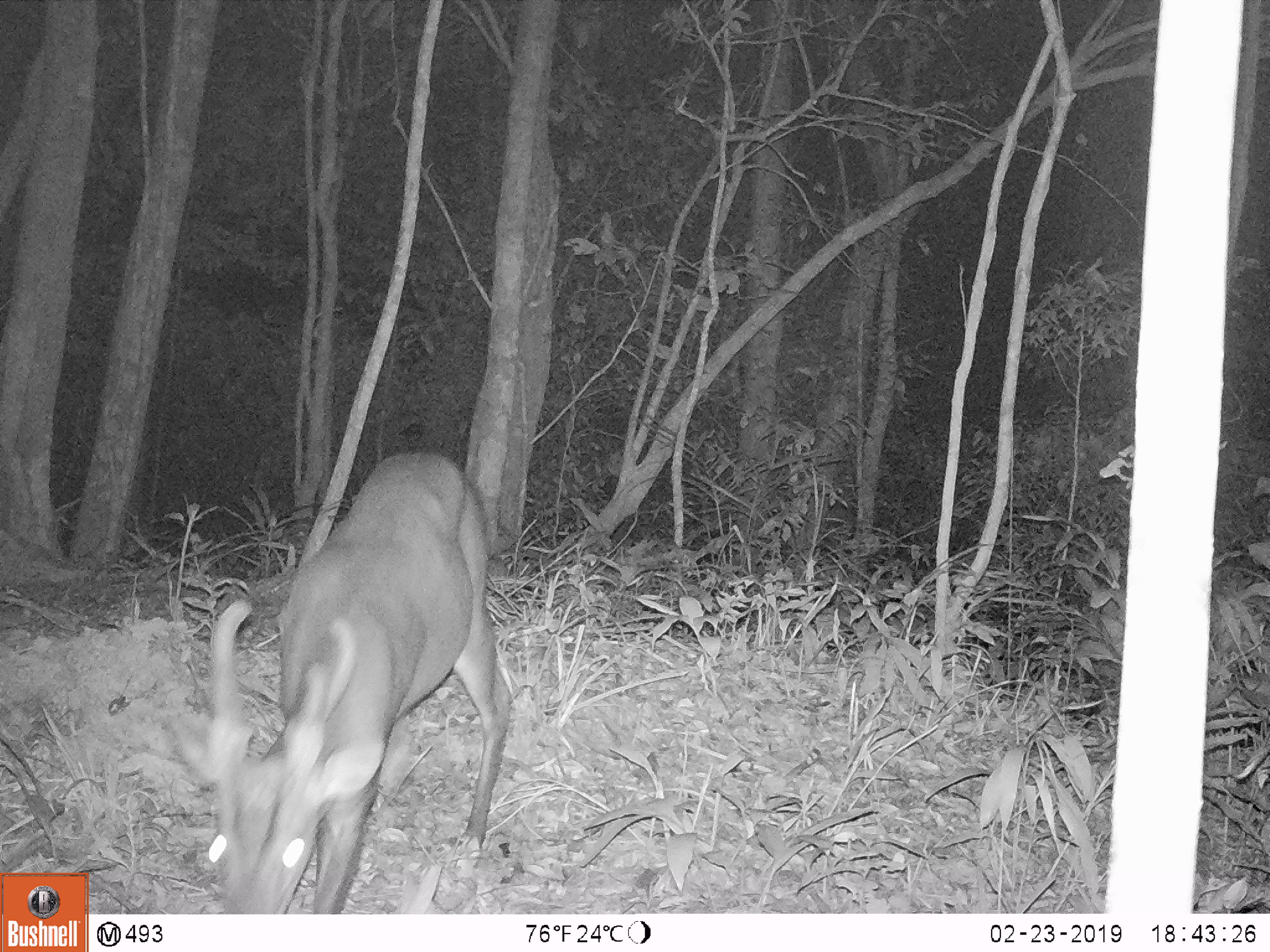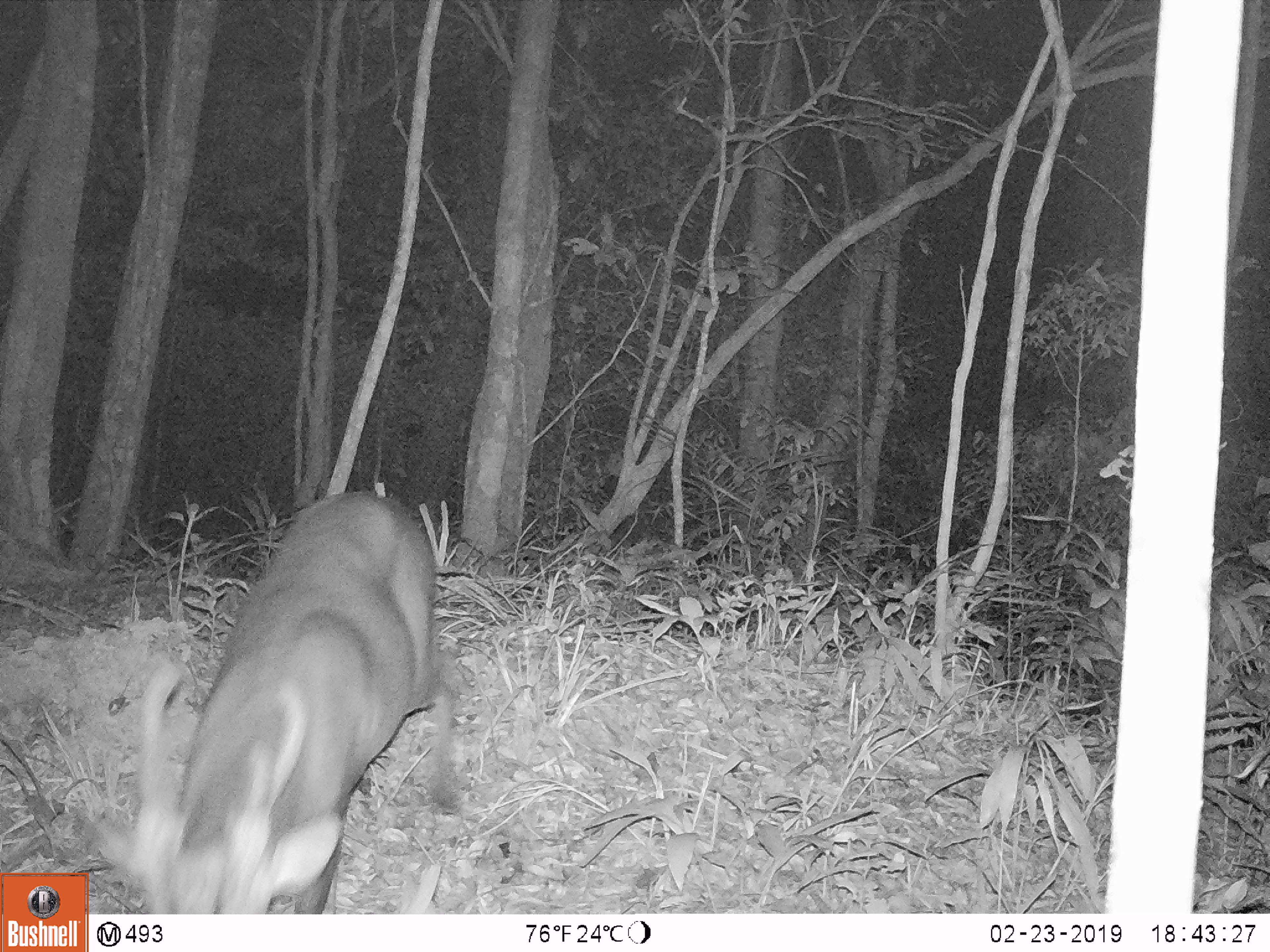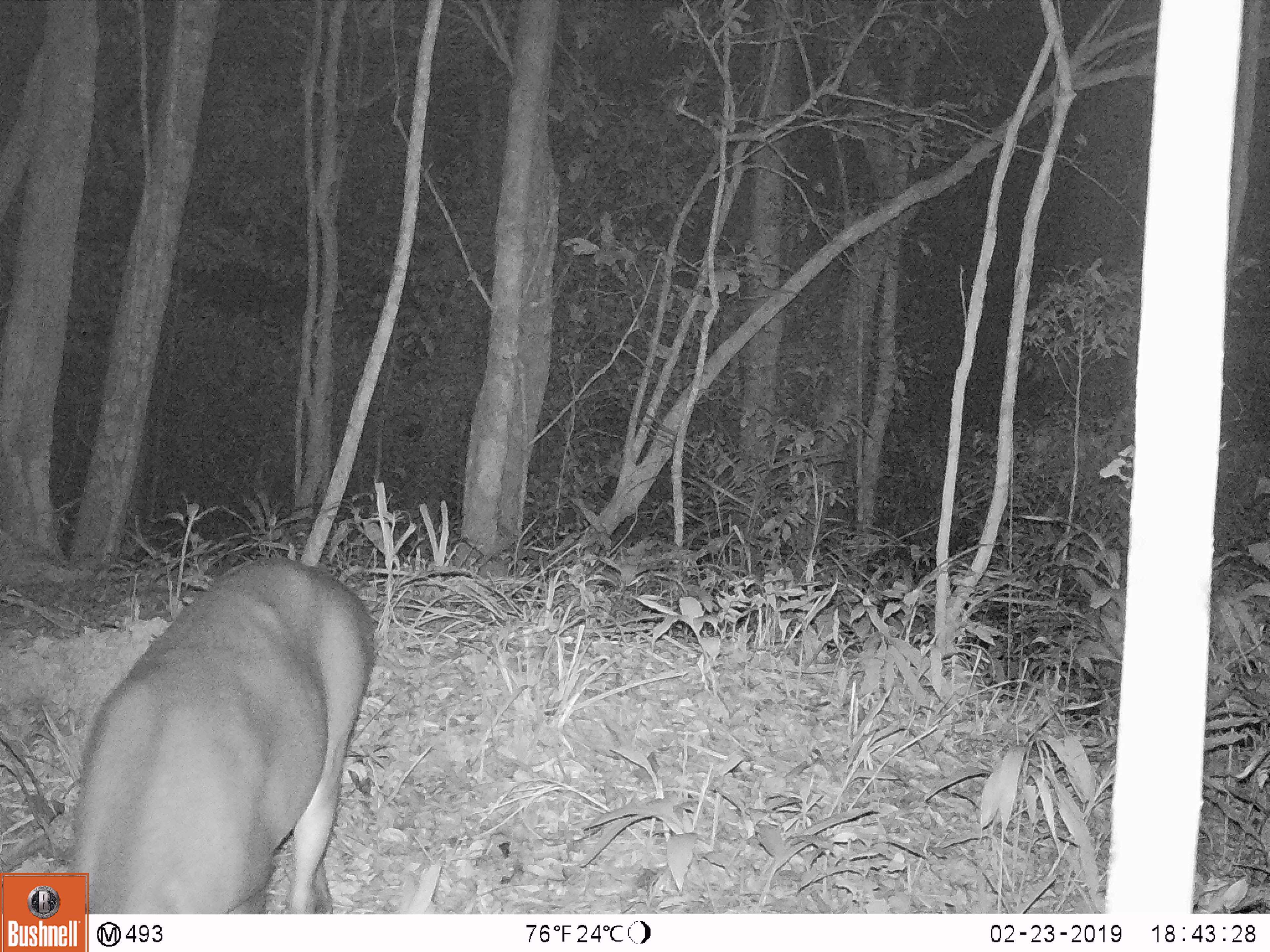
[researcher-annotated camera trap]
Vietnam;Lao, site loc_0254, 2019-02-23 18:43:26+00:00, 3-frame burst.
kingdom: Animalia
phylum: Chordata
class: Mammalia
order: Artiodactyla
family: Cervidae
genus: Muntiacus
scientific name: Muntiacus vuquangensis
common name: large-antlered muntjac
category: large antlered muntjac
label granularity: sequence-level